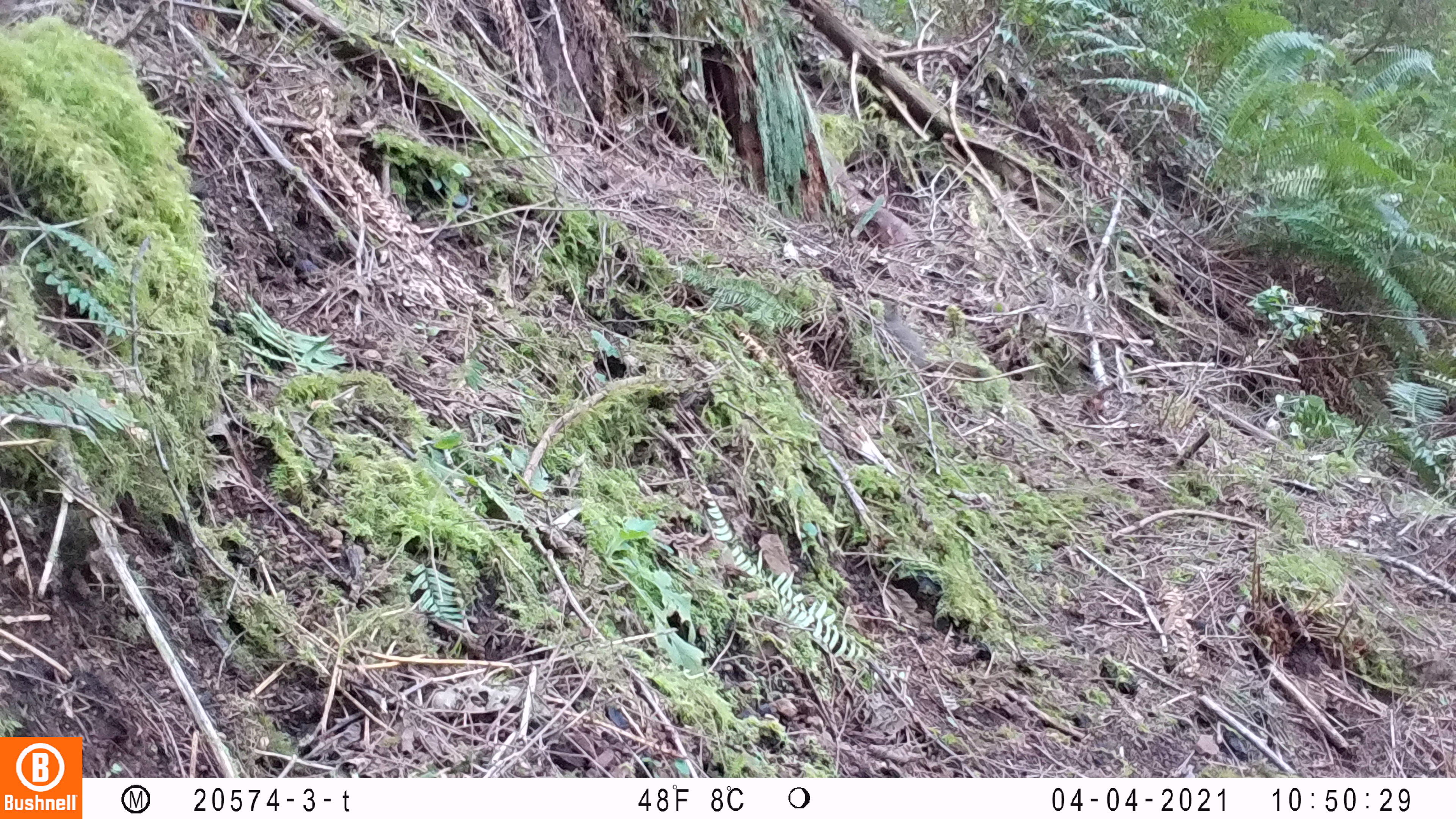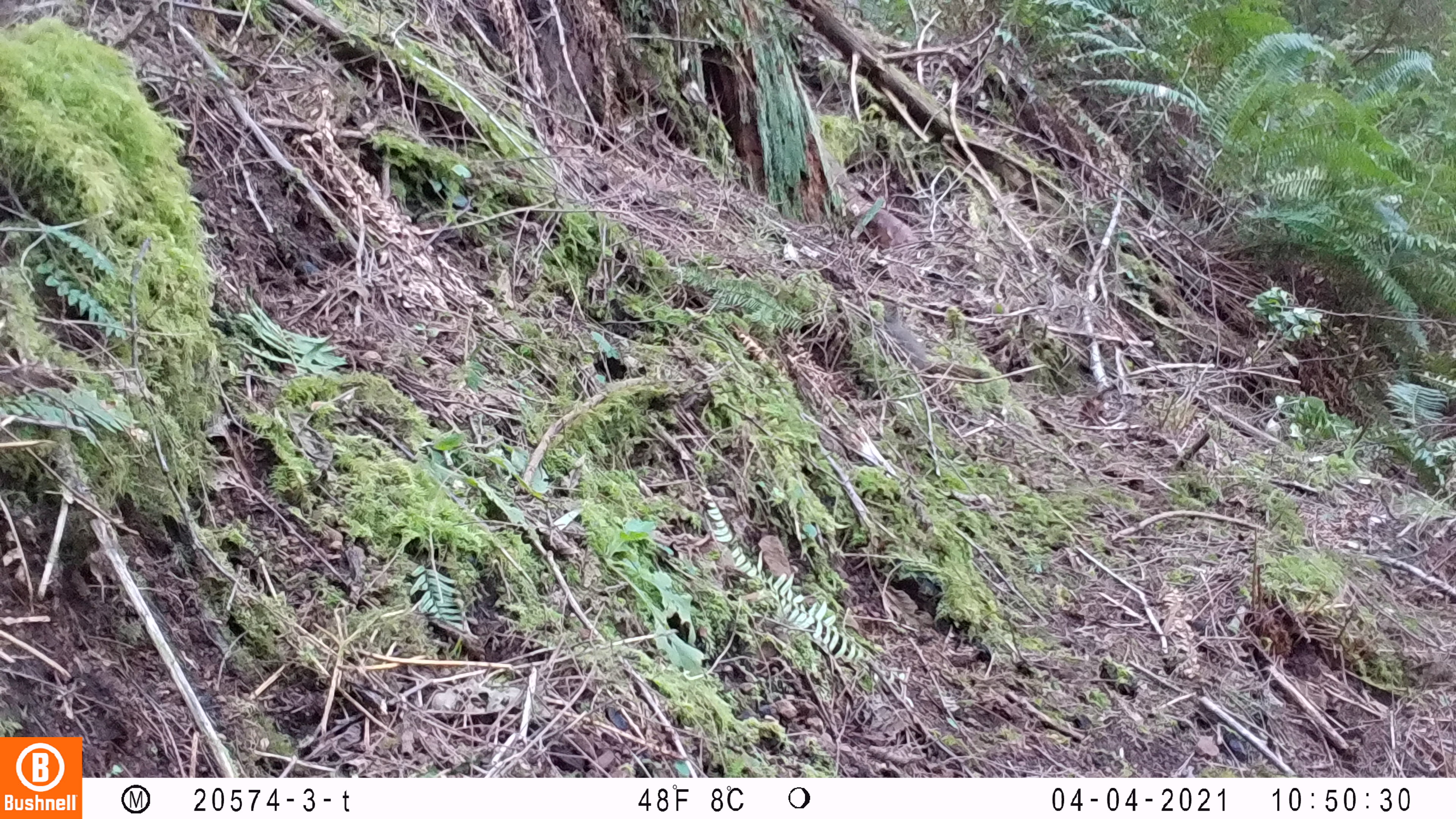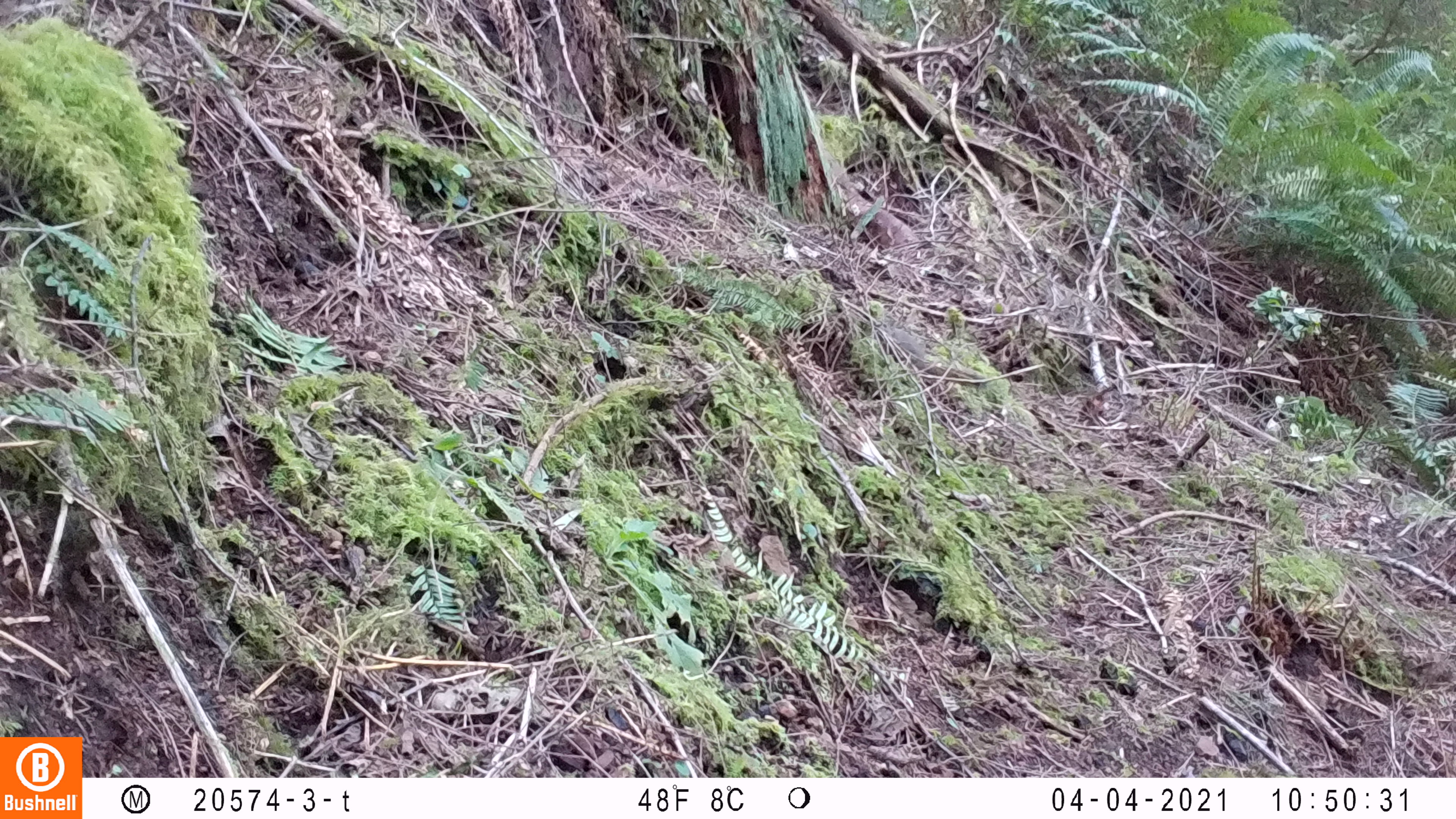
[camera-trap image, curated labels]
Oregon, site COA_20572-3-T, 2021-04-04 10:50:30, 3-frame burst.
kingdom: Animalia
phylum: Chordata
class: Mammalia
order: Rodentia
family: Sciuridae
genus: Tamiasciurus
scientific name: Tamiasciurus douglasii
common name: douglas squirrel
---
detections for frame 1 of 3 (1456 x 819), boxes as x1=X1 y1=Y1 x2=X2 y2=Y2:
douglas squirrel: x1=875 y1=295 x2=993 y2=381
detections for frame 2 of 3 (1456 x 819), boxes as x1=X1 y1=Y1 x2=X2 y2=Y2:
douglas squirrel: x1=876 y1=298 x2=992 y2=387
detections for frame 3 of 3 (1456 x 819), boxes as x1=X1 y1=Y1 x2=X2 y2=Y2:
douglas squirrel: x1=848 y1=304 x2=984 y2=389